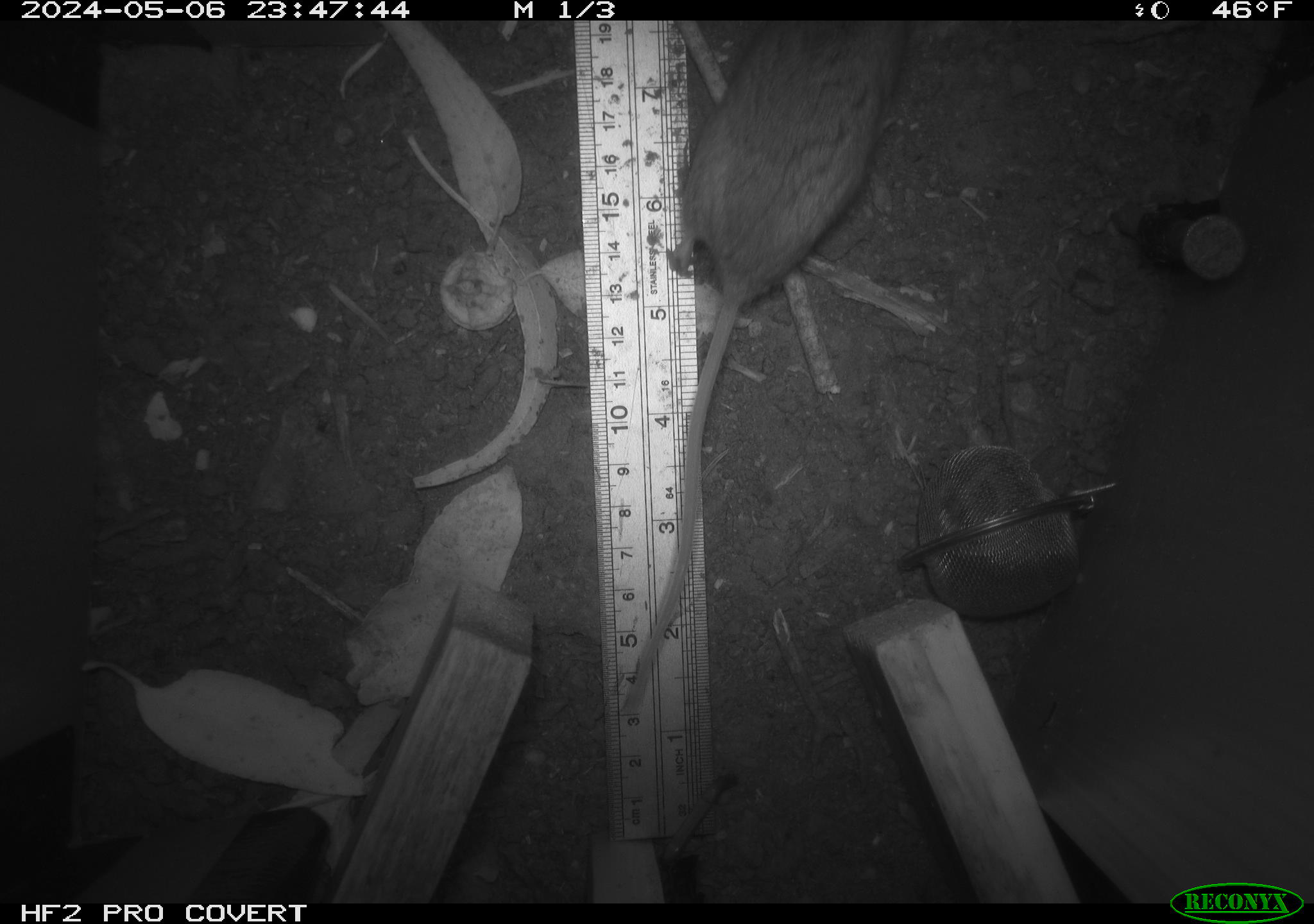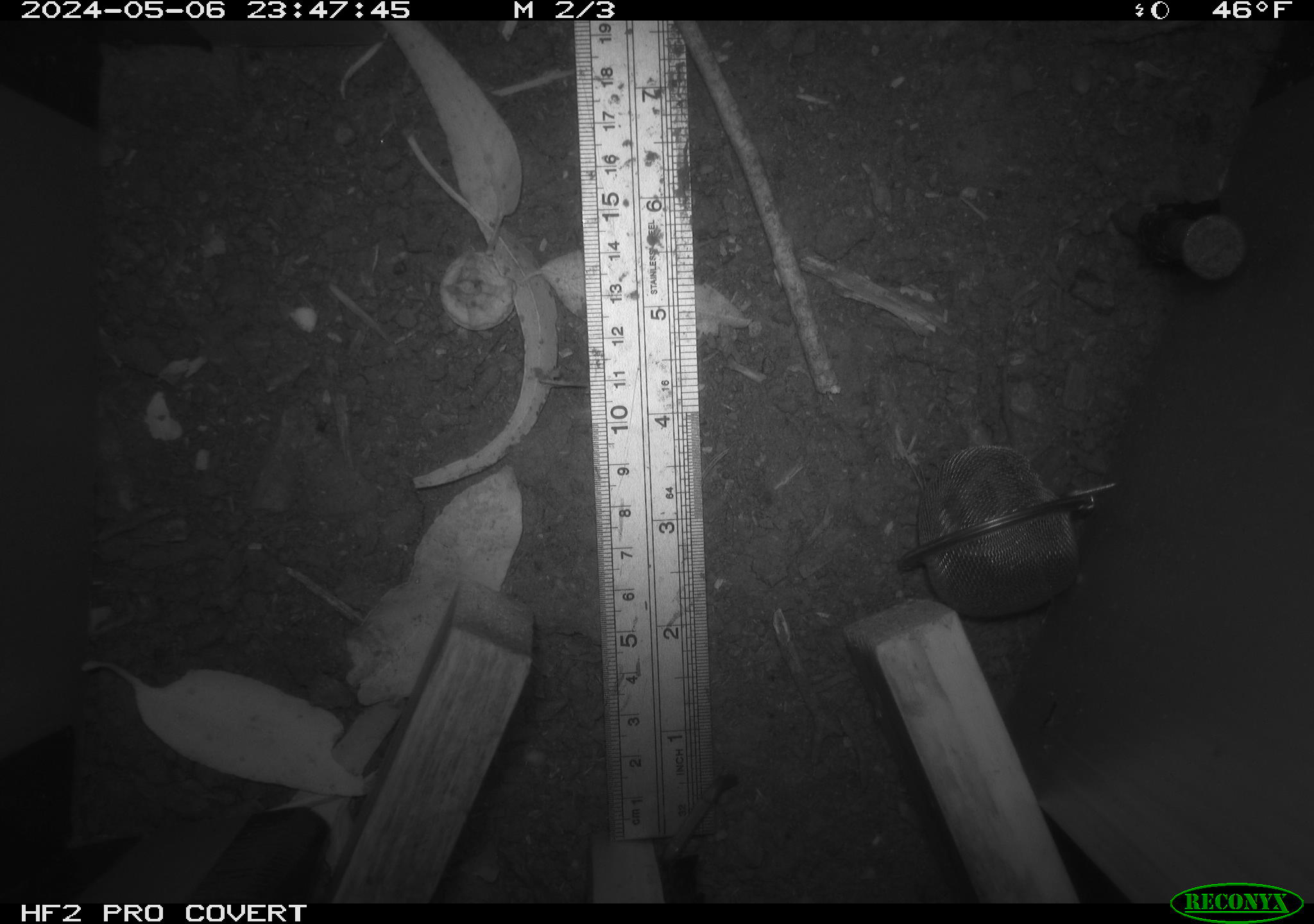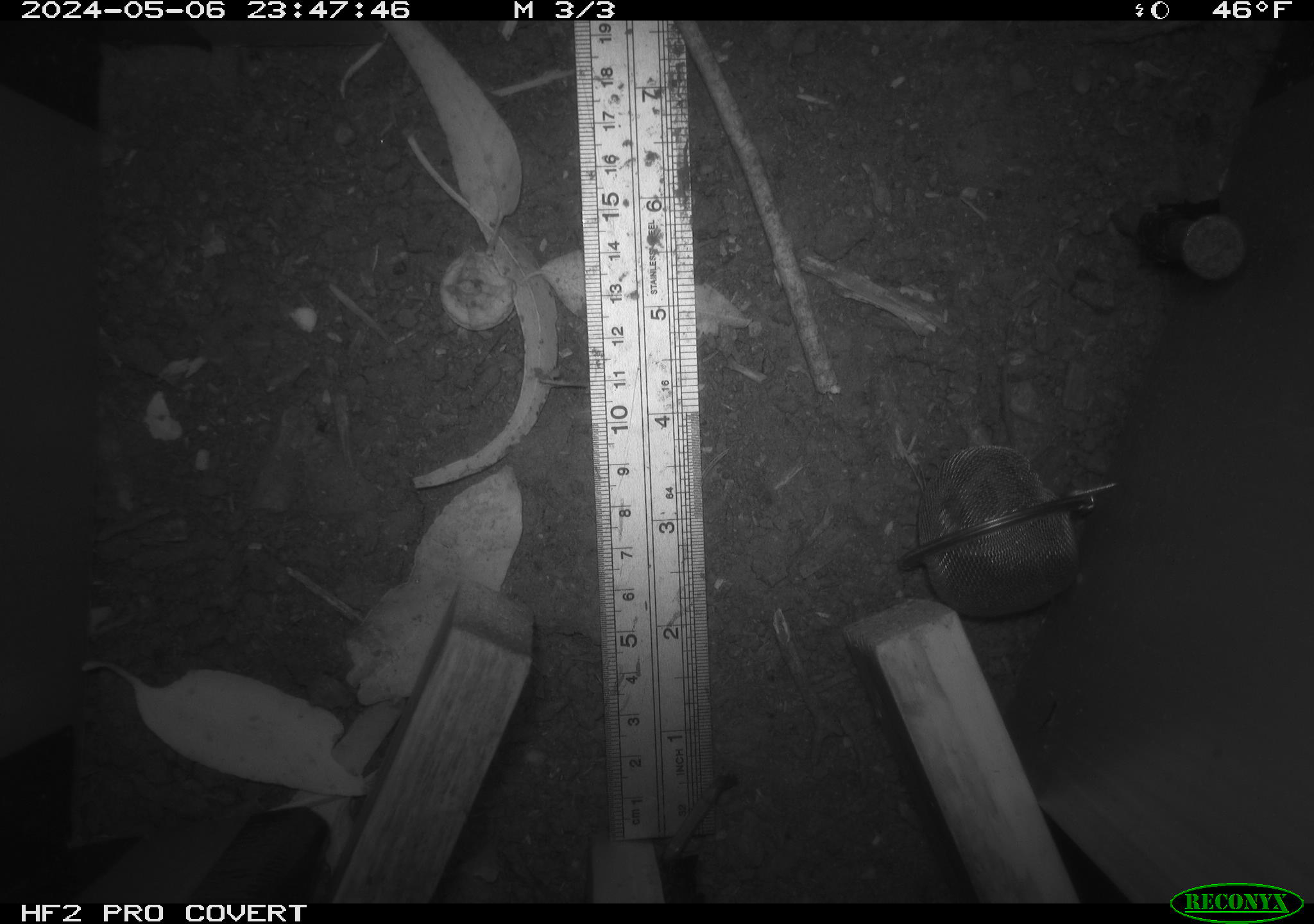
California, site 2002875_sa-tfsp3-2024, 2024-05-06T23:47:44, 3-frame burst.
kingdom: Animalia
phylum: Chordata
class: Mammalia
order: Rodentia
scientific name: Rodentia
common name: mouse species